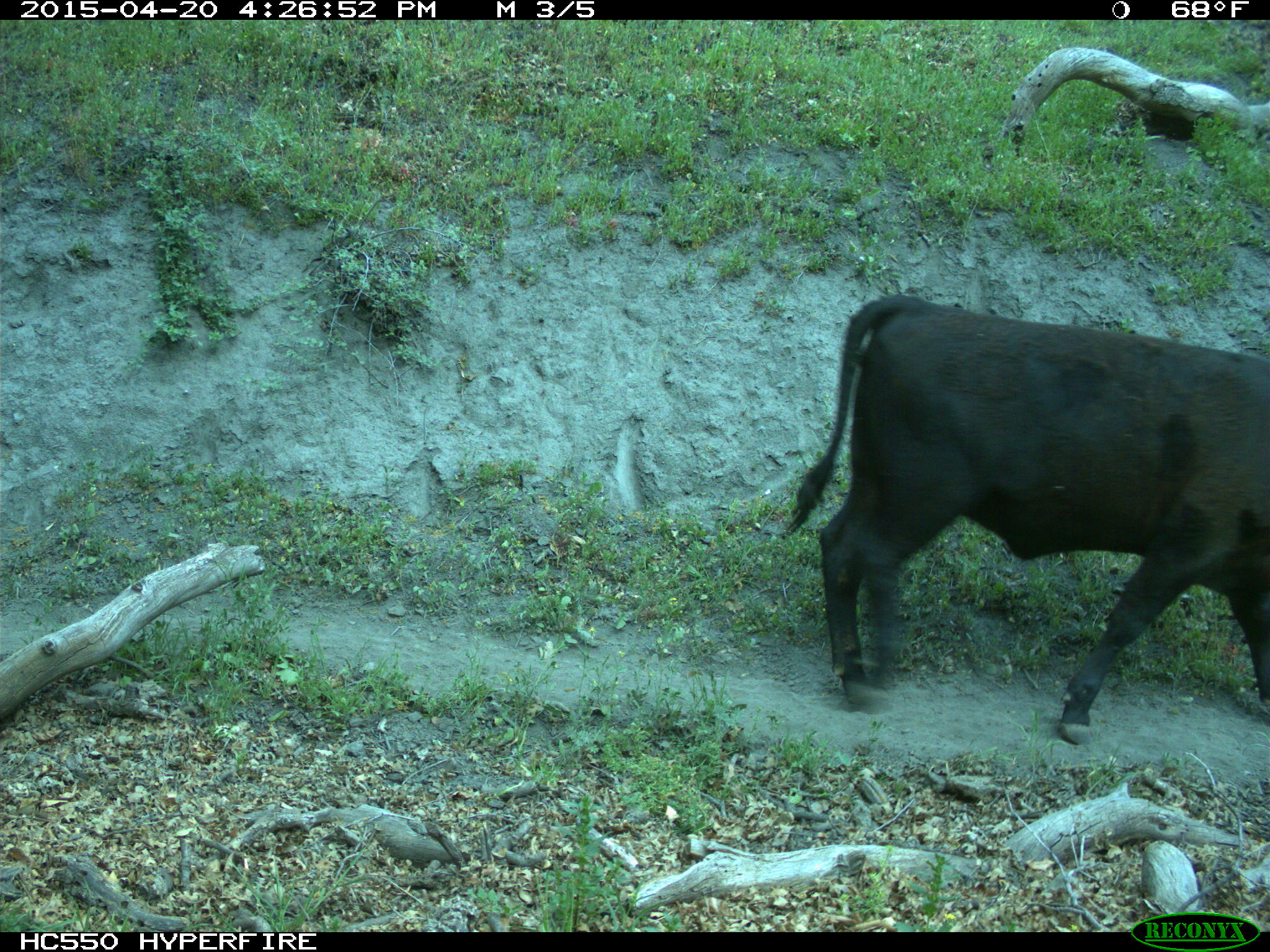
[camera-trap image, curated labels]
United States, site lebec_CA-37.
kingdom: Animalia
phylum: Chordata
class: Mammalia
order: Artiodactyla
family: Bovidae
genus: Bos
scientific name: Bos taurus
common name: domestic cow